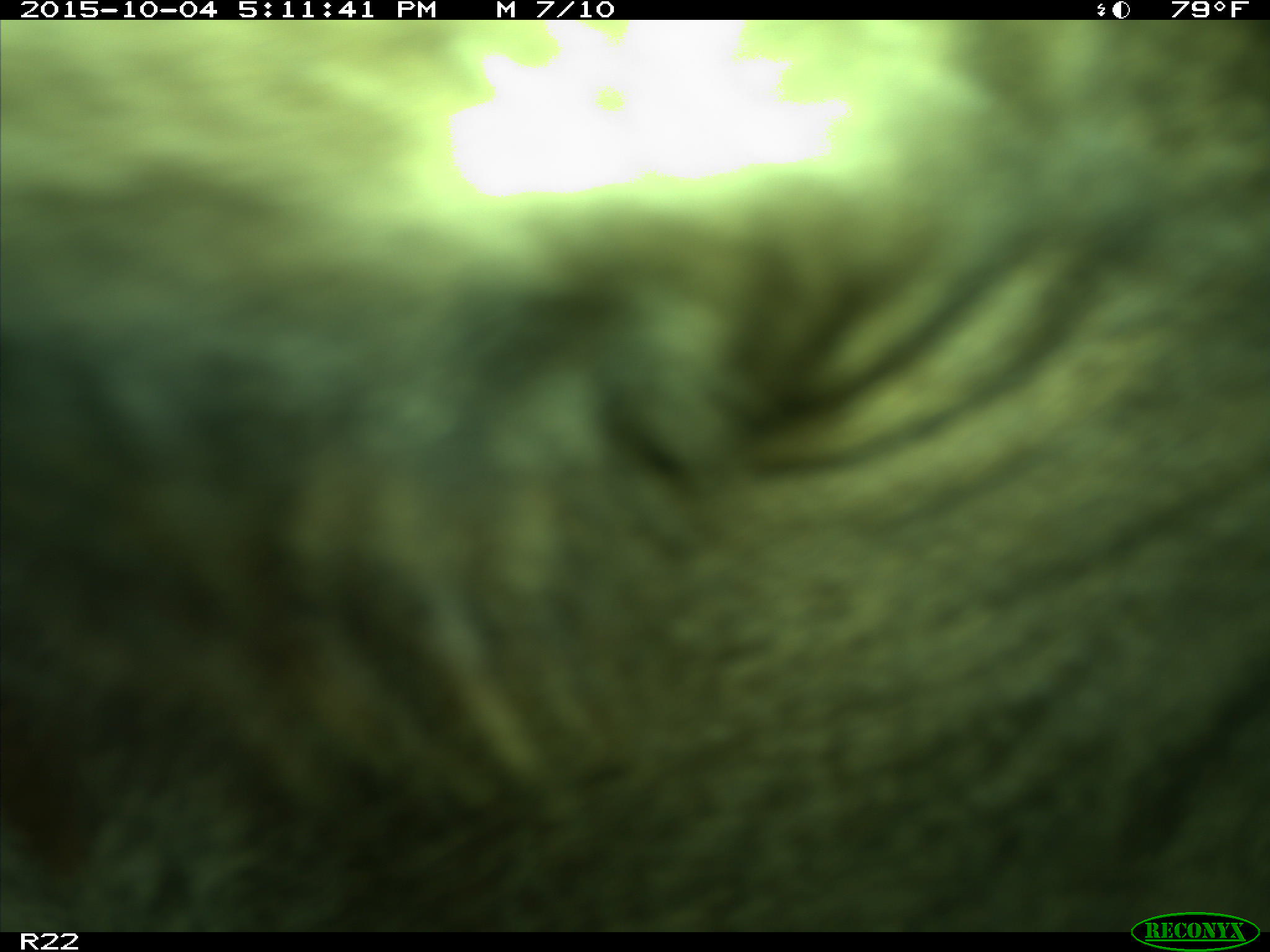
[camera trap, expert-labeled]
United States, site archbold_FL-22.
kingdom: Animalia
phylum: Chordata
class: Mammalia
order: Artiodactyla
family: Bovidae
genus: Bos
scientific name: Bos taurus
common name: domestic cow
Bos taurus (domestic cow).